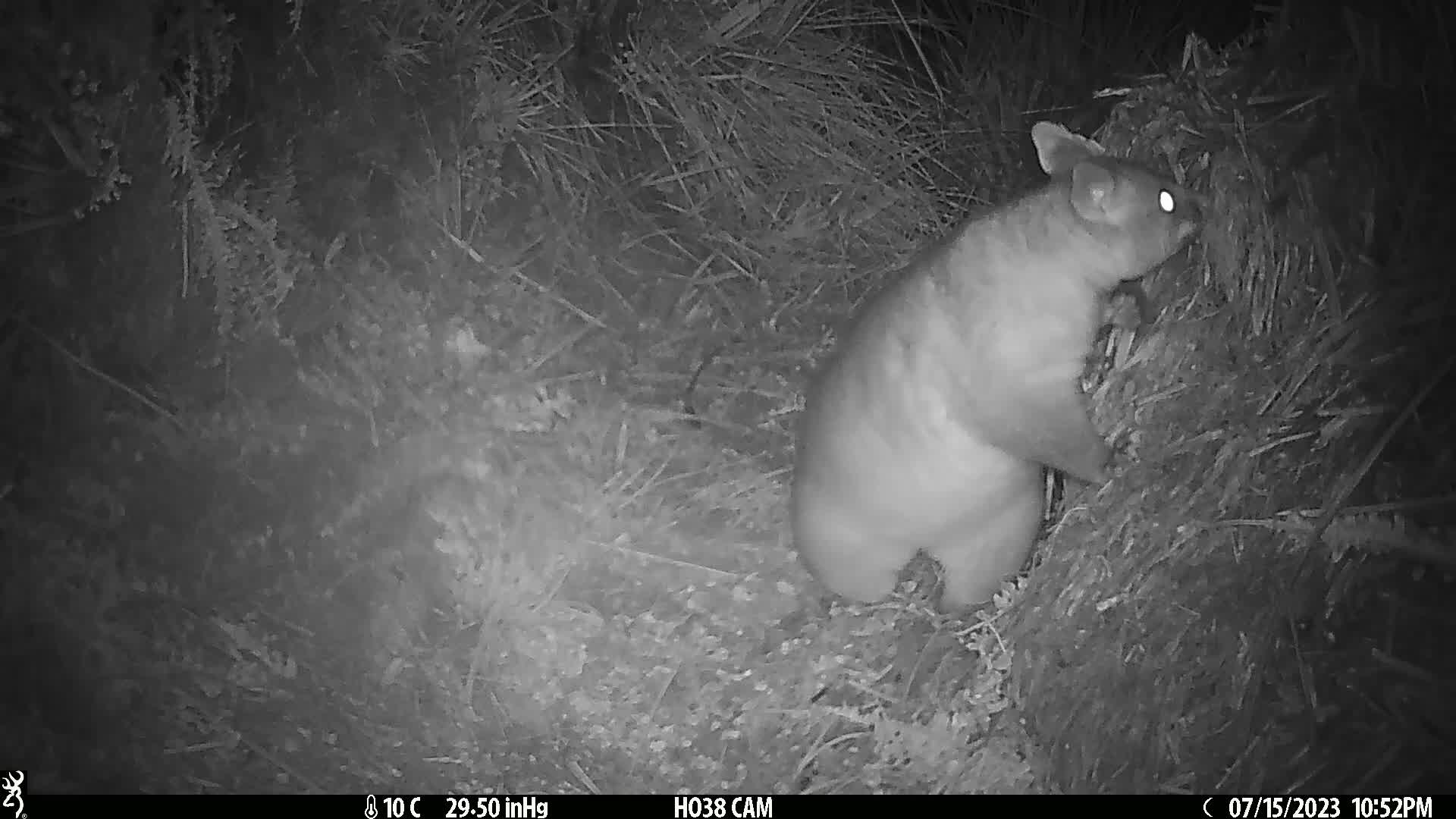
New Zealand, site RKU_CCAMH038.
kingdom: Animalia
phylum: Chordata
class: Mammalia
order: Diprotodontia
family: Phalangeridae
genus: Trichosurus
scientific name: Trichosurus vulpecula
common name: common brushtail possum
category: possum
Possum (common brushtail possum) (Trichosurus vulpecula).